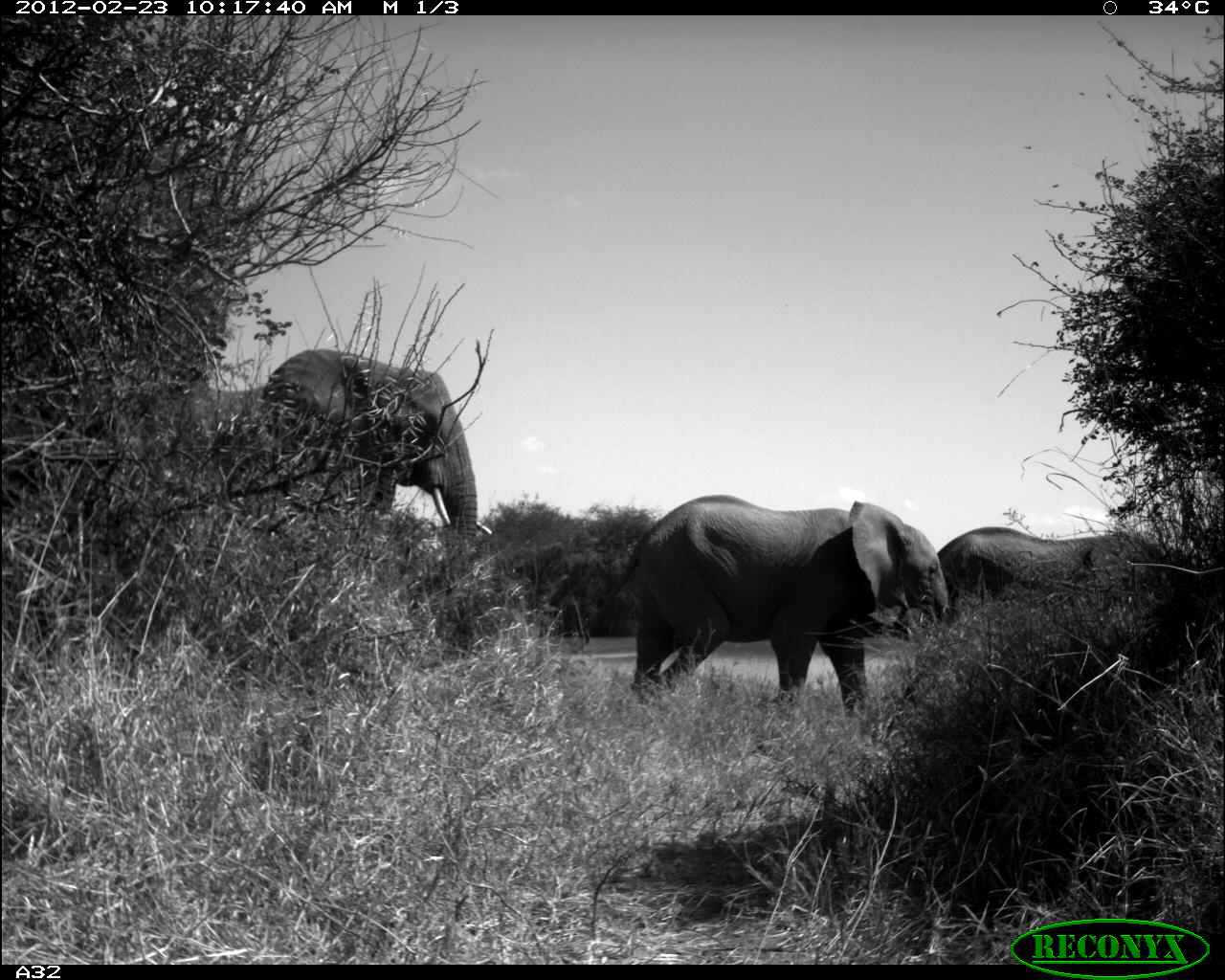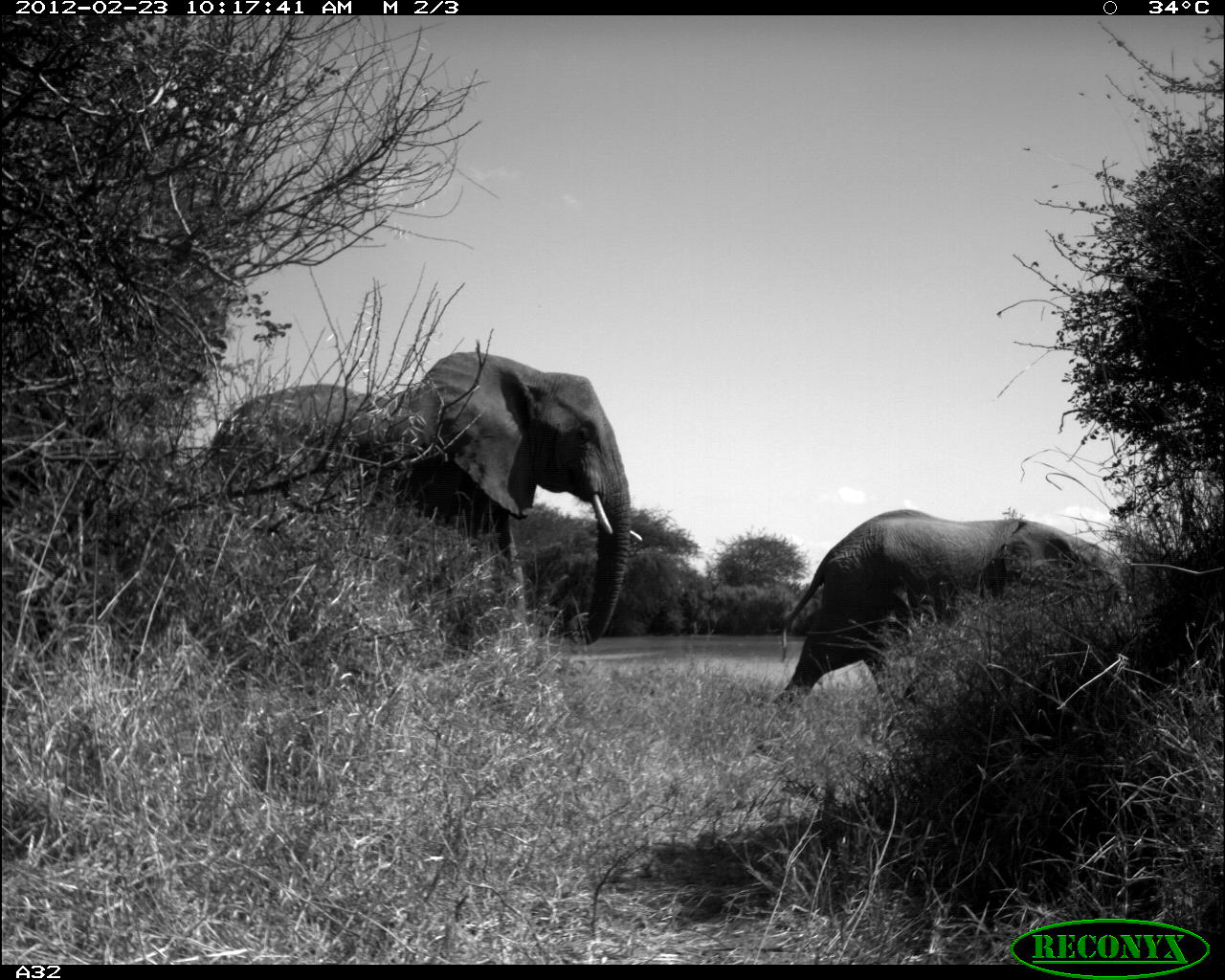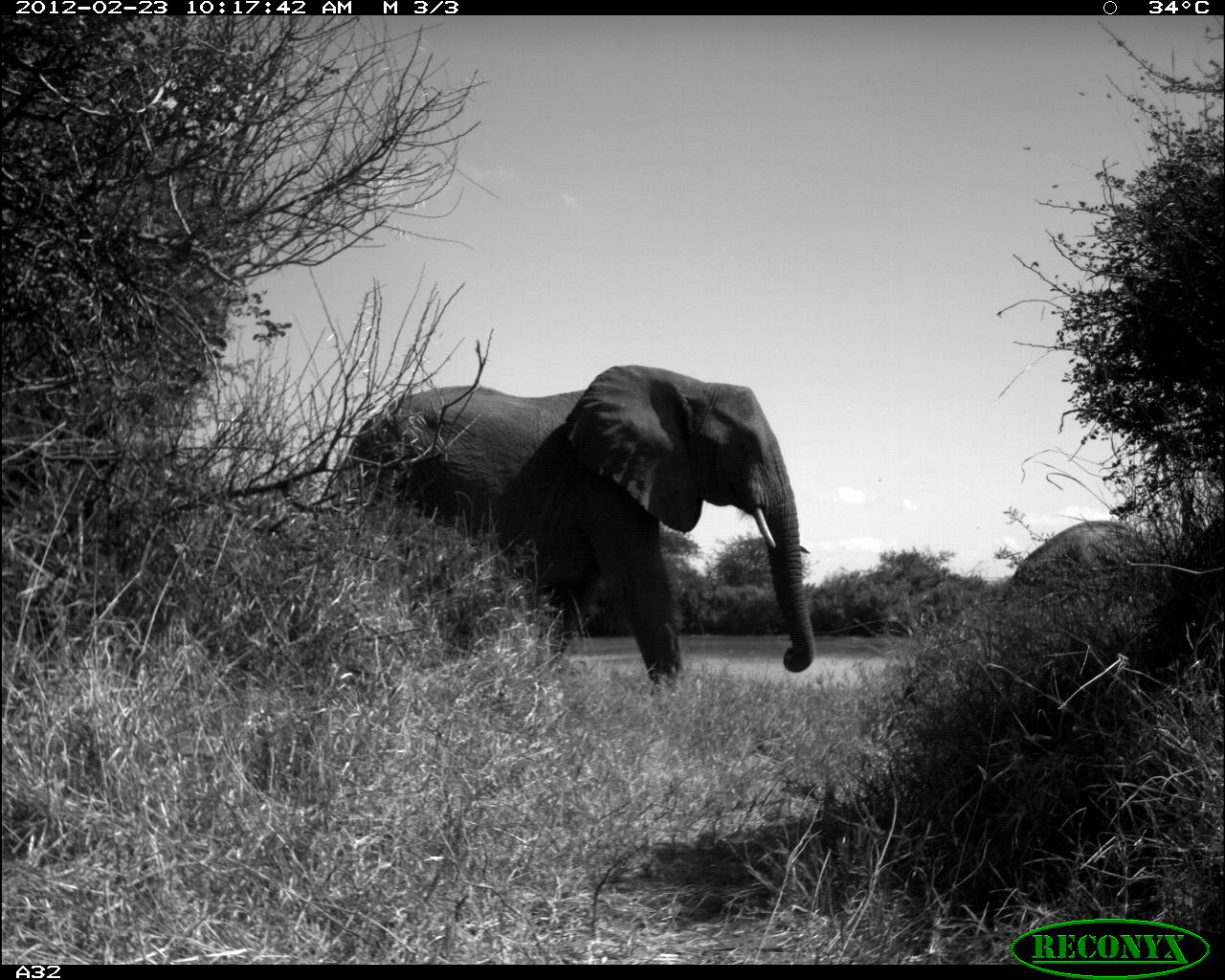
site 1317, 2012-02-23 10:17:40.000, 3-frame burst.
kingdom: Animalia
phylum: Chordata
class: Mammalia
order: Proboscidea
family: Elephantidae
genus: Loxodonta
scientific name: Loxodonta africana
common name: african bush elephant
Loxodonta africana (african bush elephant), count 3.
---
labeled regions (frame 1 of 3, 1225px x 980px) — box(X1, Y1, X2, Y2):
loxodonta africana: box(97, 346, 493, 656); box(580, 493, 949, 719); box(937, 525, 1195, 651)